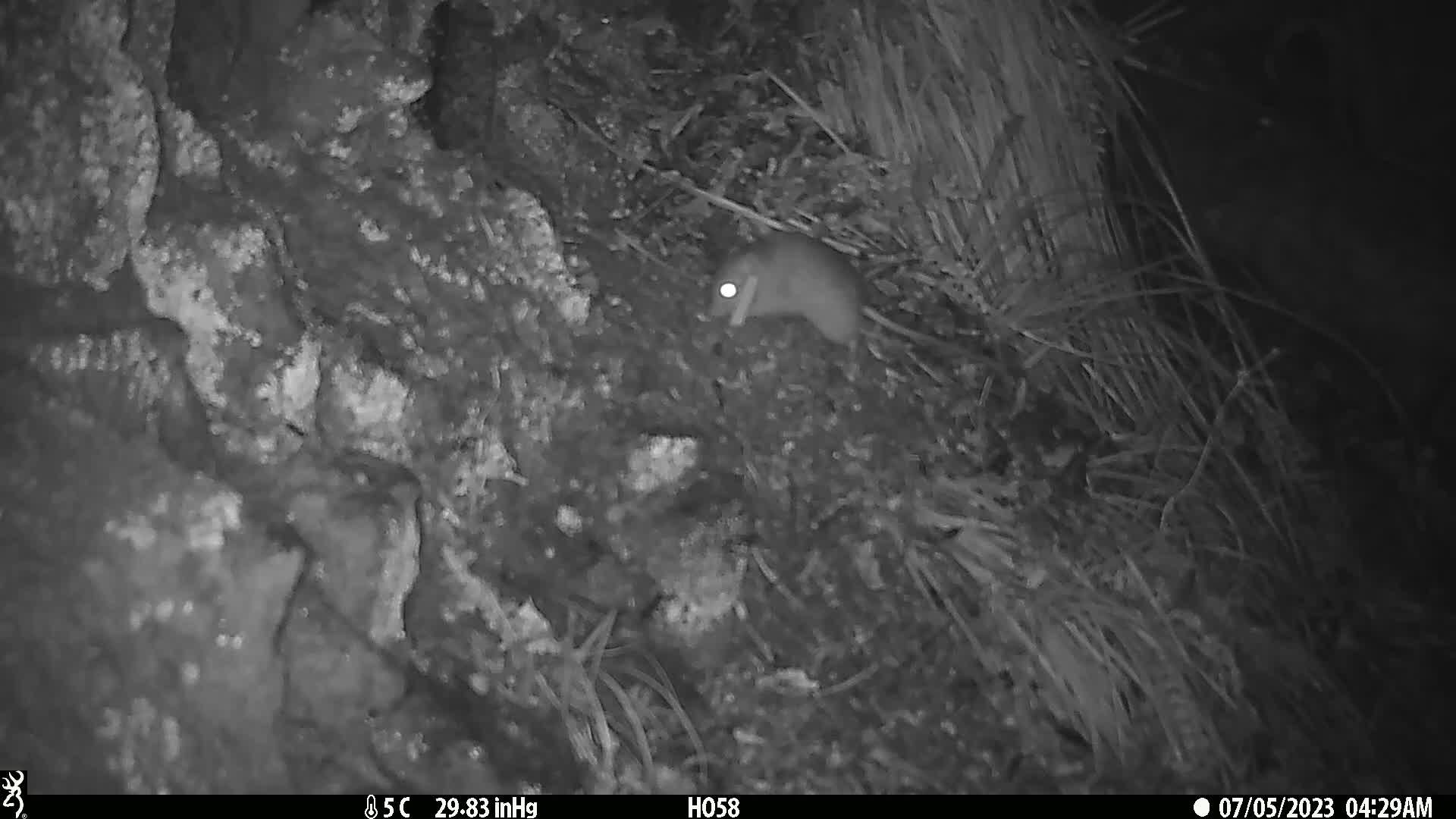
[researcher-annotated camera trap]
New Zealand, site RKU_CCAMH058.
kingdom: Animalia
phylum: Chordata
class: Mammalia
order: Rodentia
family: Muridae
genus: Rattus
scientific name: Rattus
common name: rat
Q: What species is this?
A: Rat (Rattus).